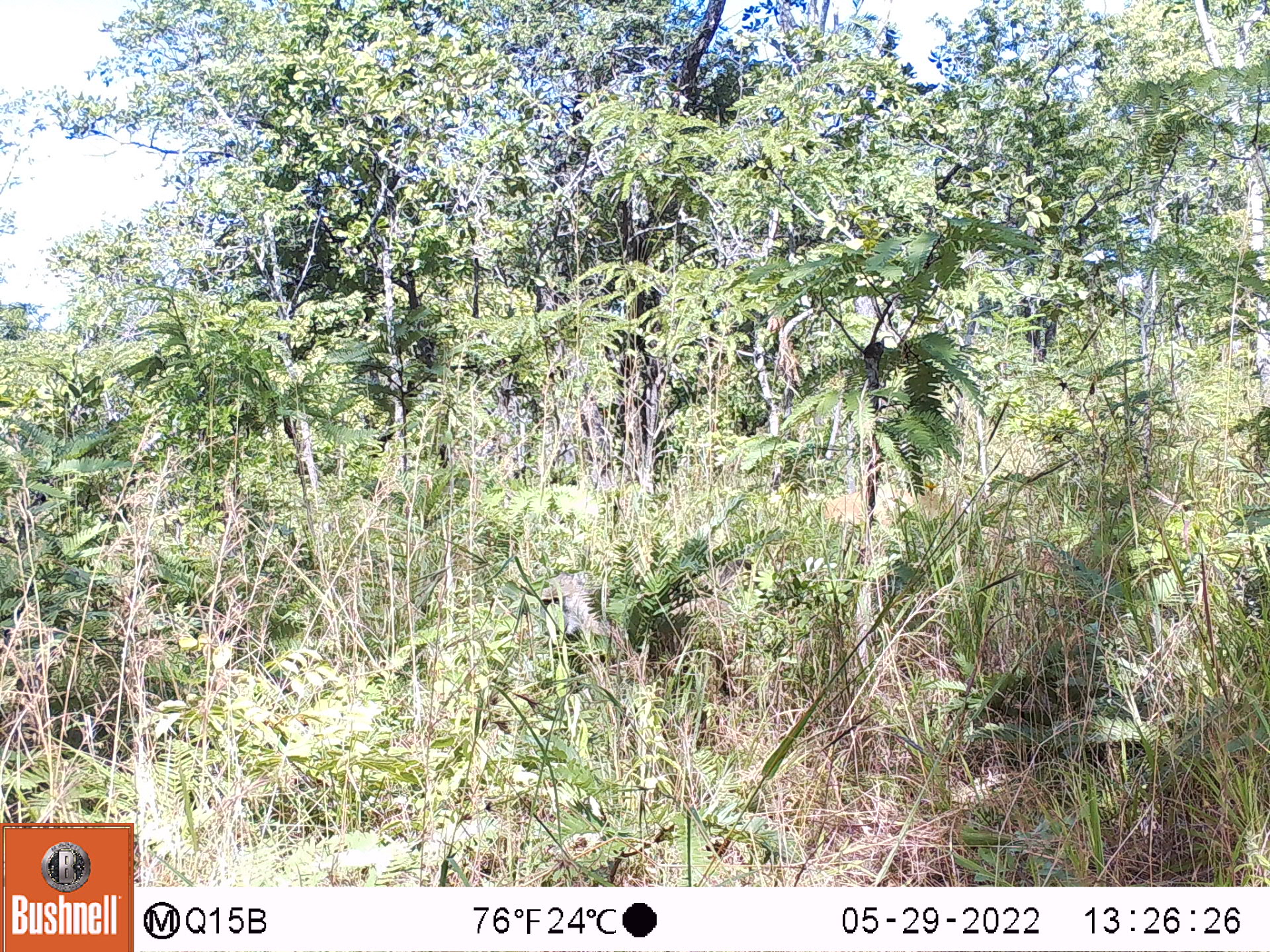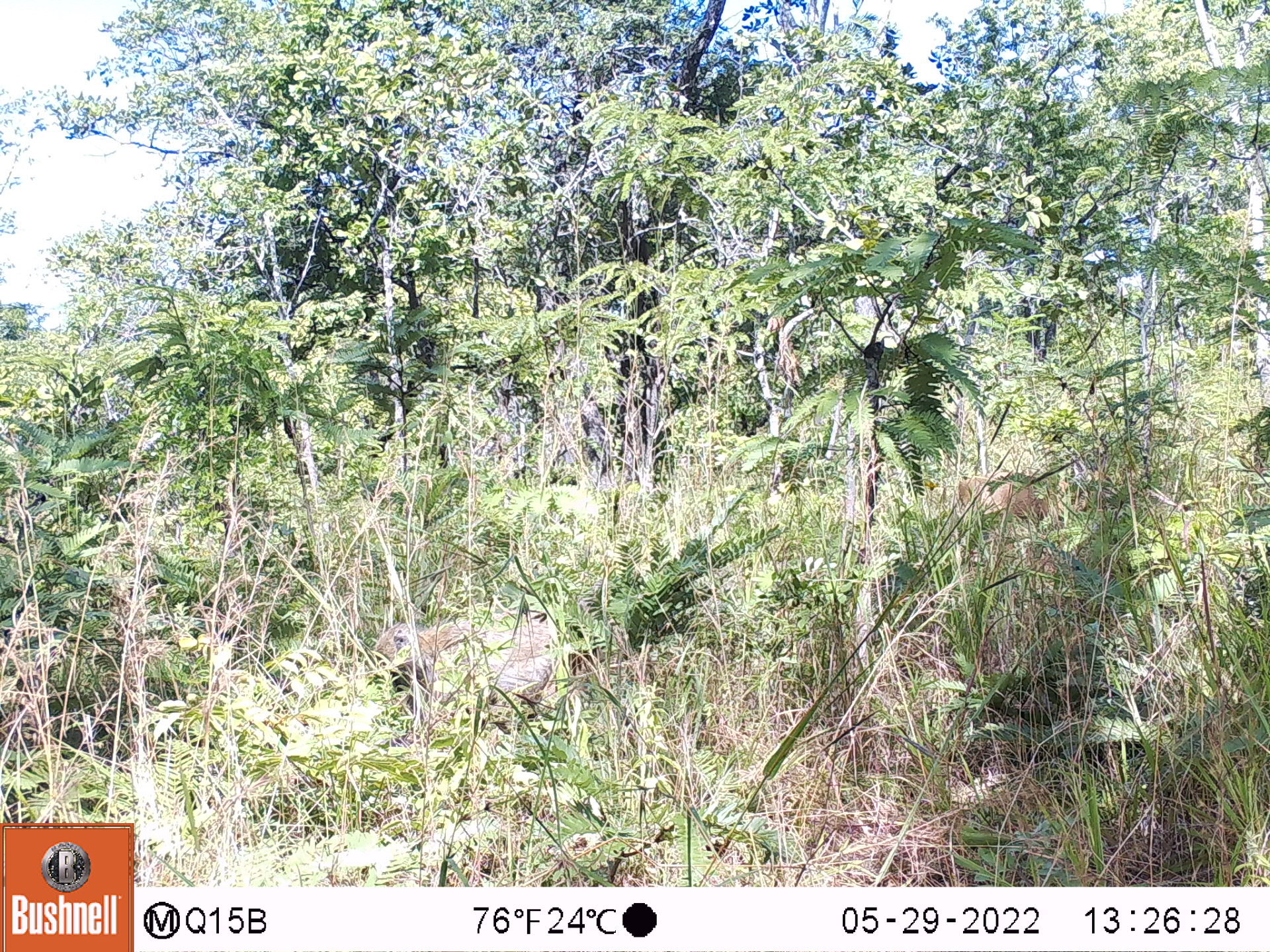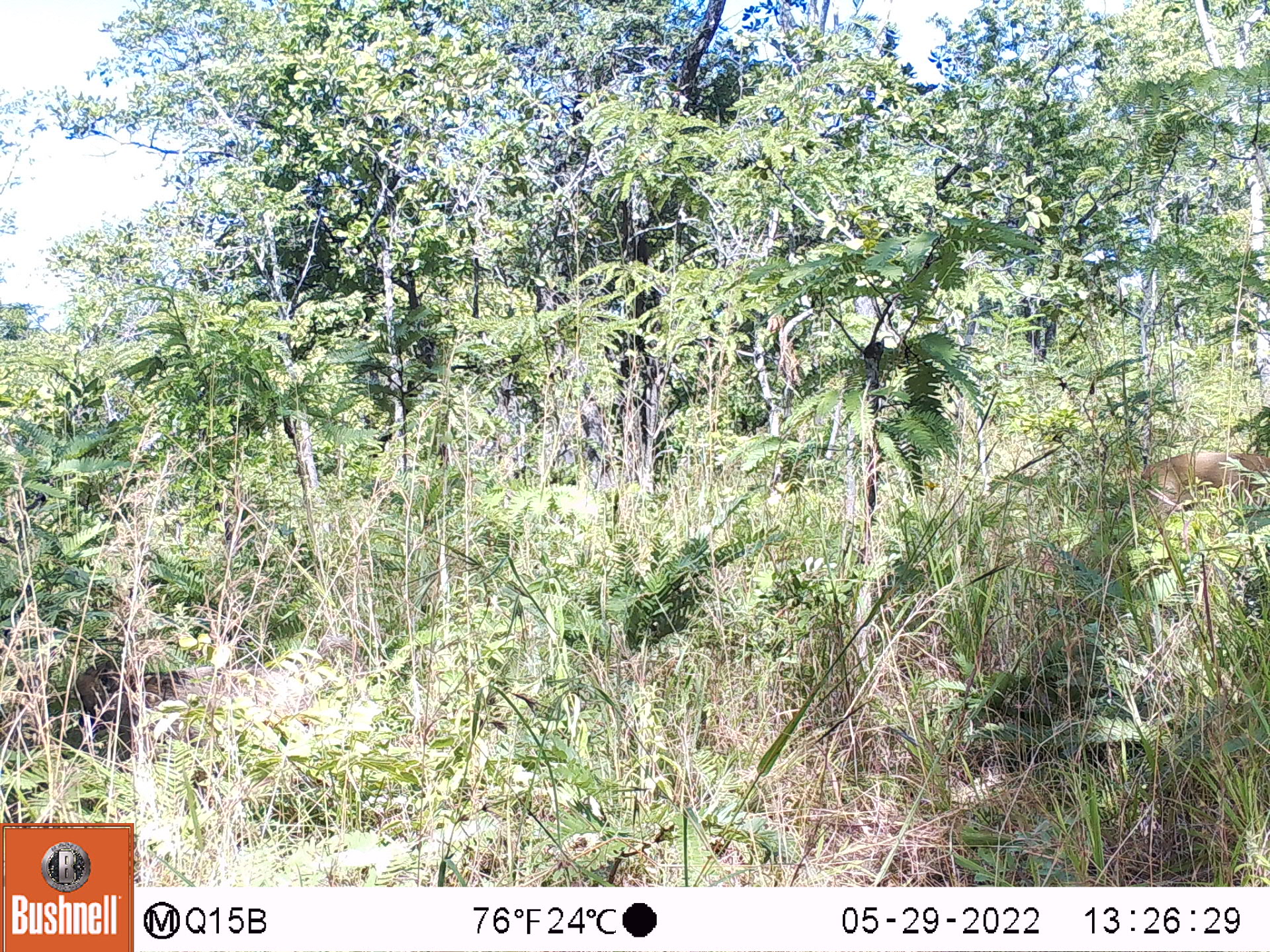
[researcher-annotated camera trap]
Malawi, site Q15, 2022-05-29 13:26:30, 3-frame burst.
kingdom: Animalia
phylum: Chordata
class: Mammalia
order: Primates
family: Cercopithecidae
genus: Papio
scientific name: Papio cynocephalus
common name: yellow baboon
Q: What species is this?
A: Yellow baboon (Papio cynocephalus).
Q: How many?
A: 1.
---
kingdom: Animalia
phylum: Chordata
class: Mammalia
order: Artiodactyla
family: Bovidae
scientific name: Antilopinae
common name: small antelope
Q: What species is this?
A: Small antelope (Antilopinae).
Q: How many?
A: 1.